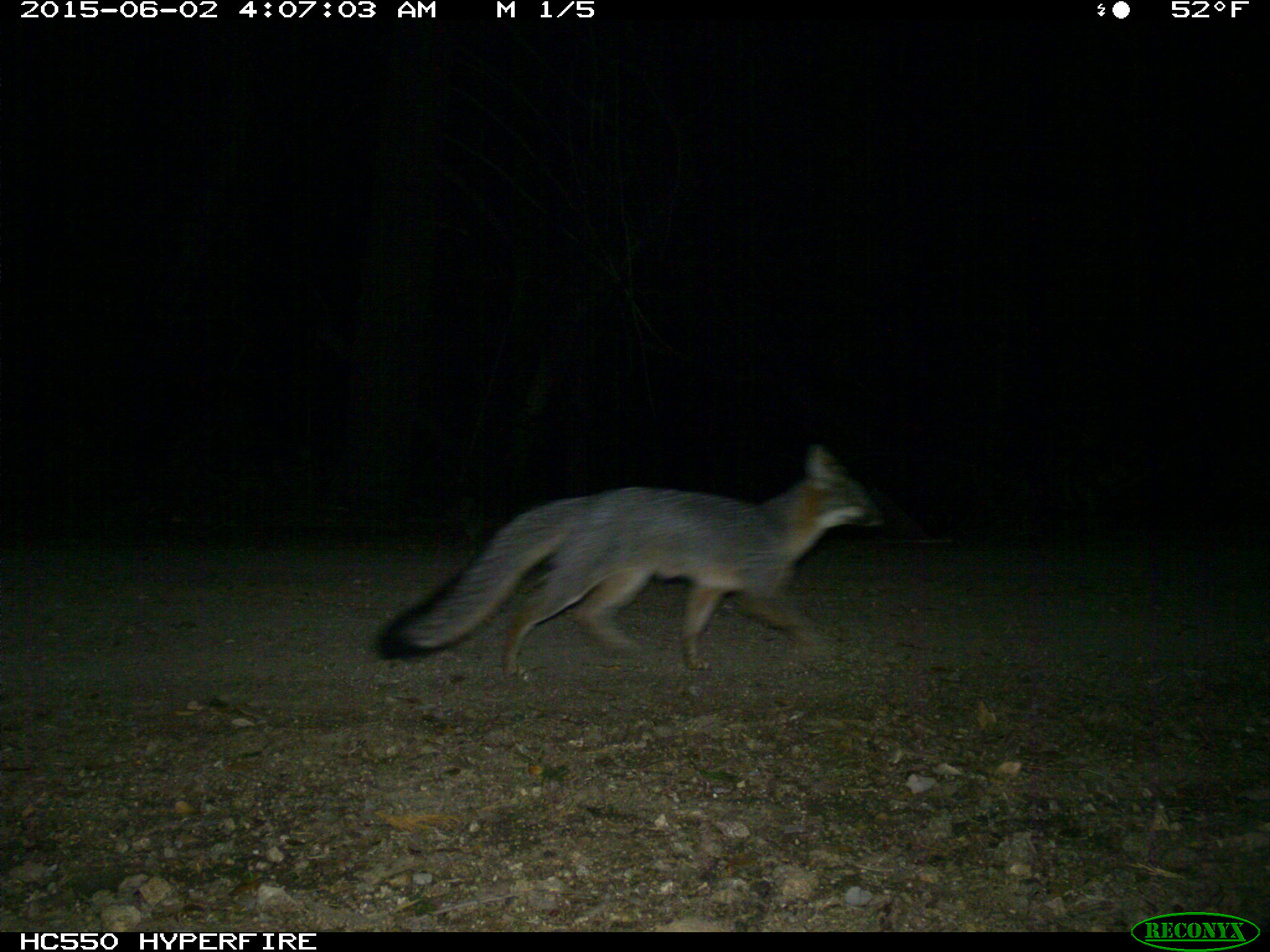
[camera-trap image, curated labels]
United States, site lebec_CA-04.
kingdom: Animalia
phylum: Chordata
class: Mammalia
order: Carnivora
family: Canidae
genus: Urocyon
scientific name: Urocyon cinereoargenteus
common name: gray fox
Urocyon cinereoargenteus (gray fox).